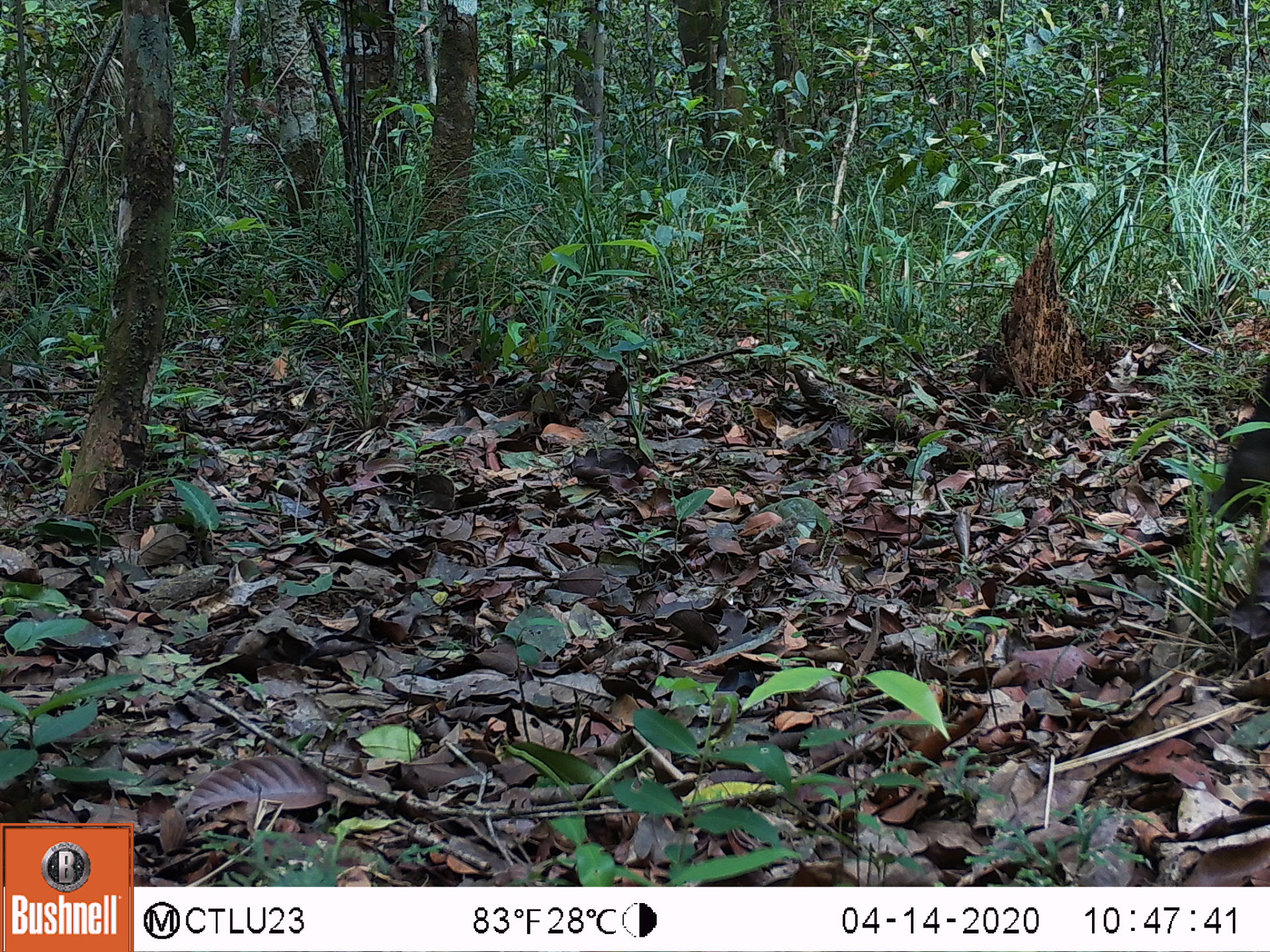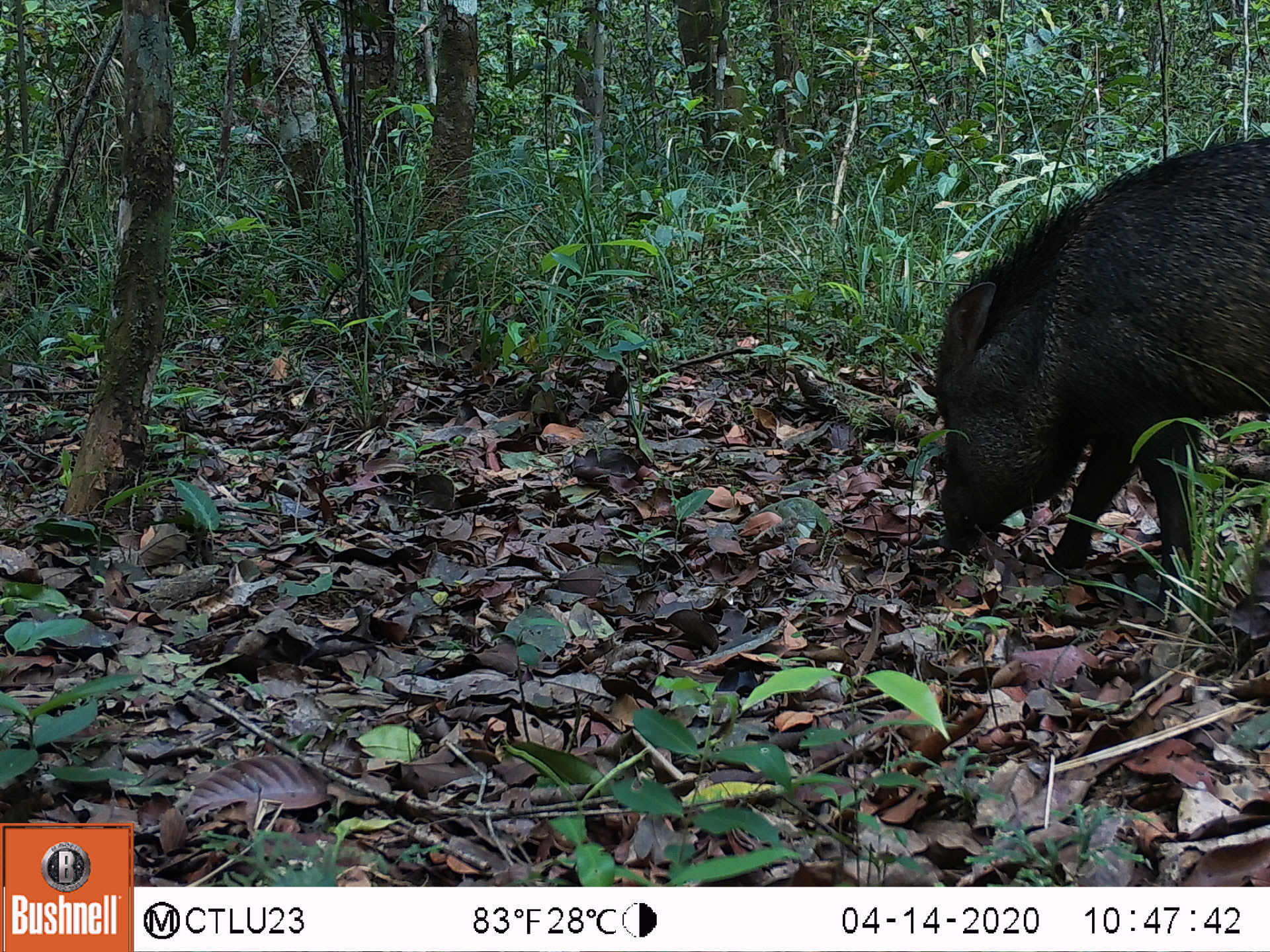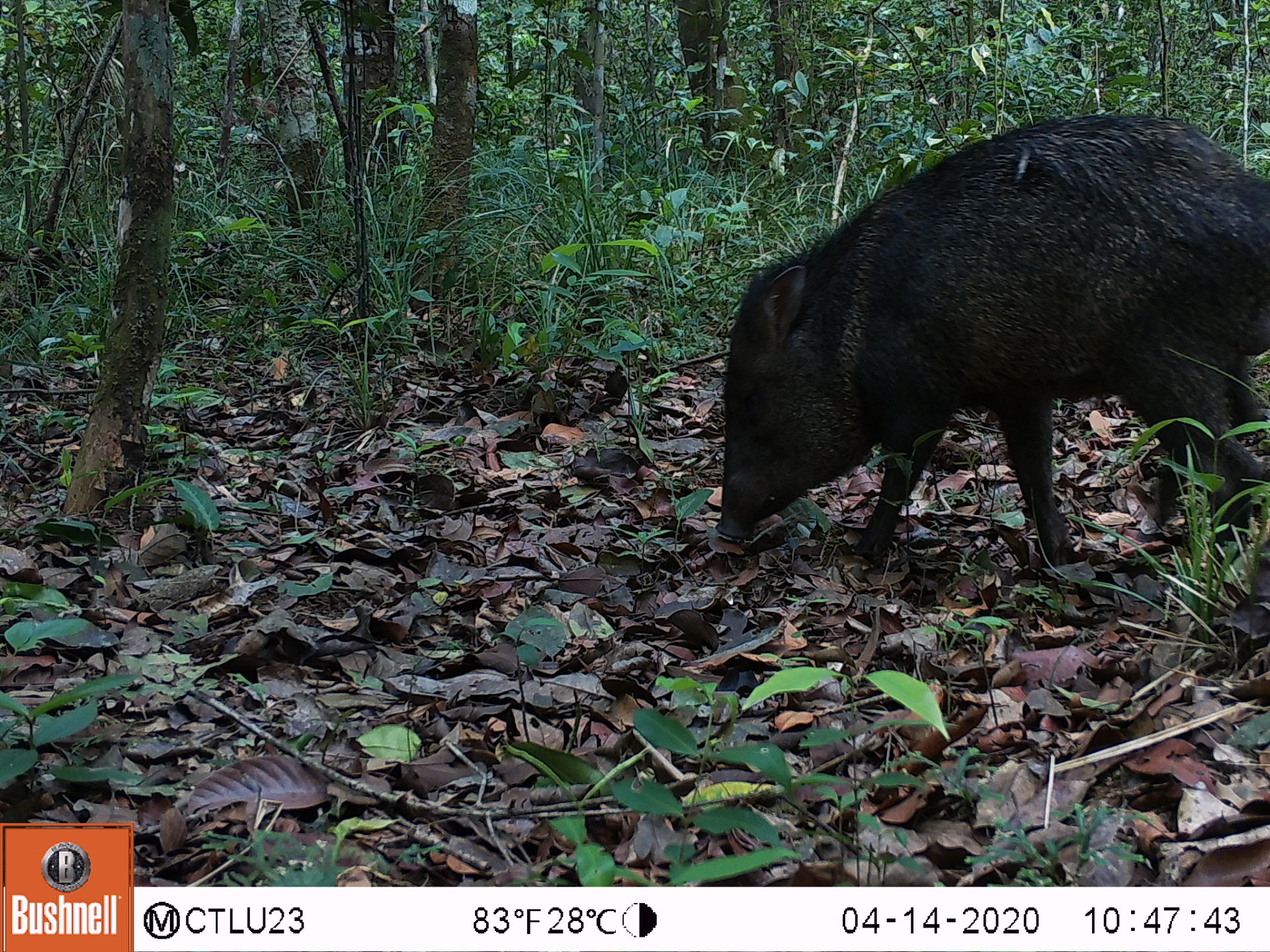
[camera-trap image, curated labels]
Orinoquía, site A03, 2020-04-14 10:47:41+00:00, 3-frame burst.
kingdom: Animalia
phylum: Chordata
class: Mammalia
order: Artiodactyla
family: Tayassuidae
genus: Pecari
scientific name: Pecari tajacu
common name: collared peccary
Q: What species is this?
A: Collared peccary (Pecari tajacu).